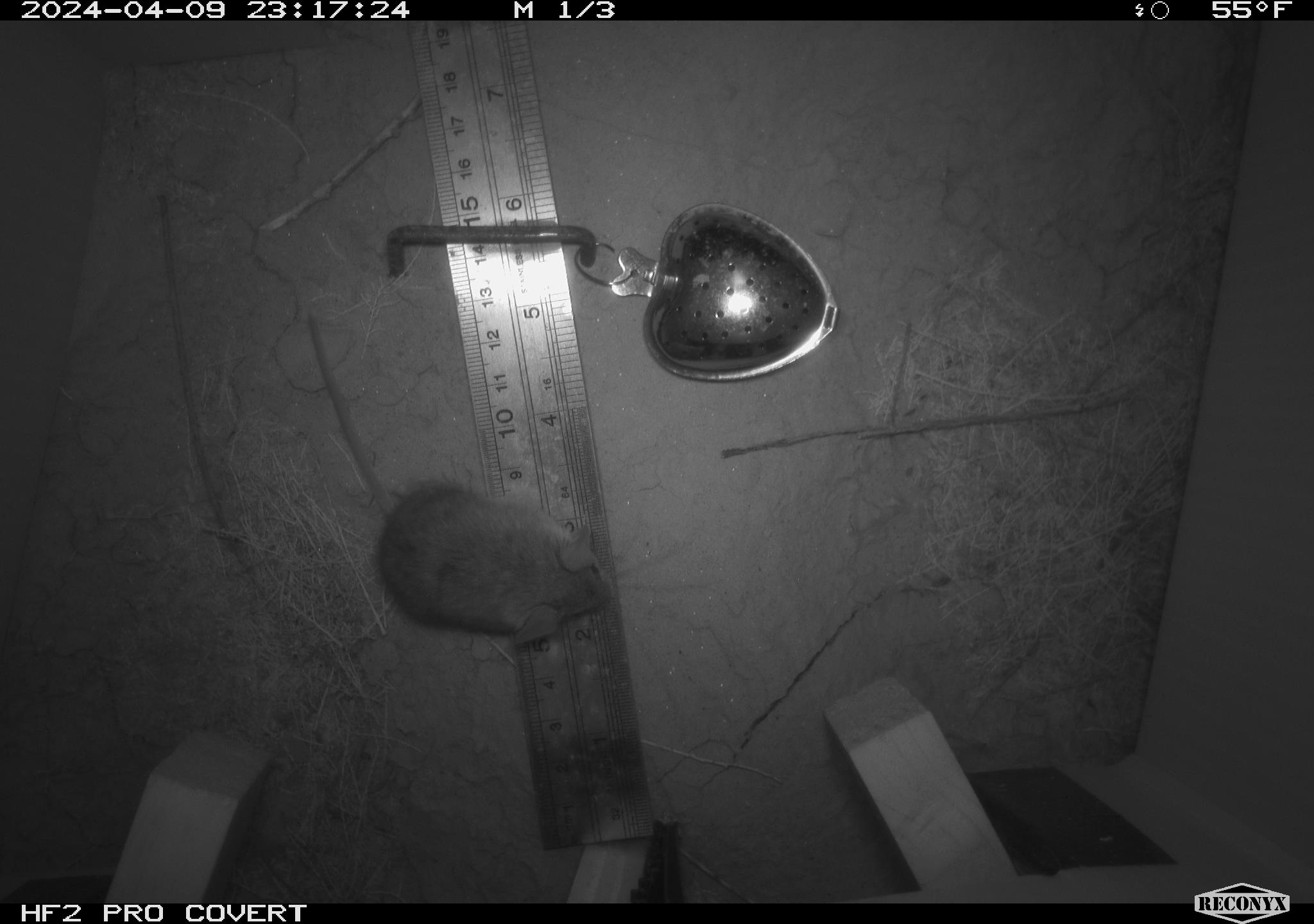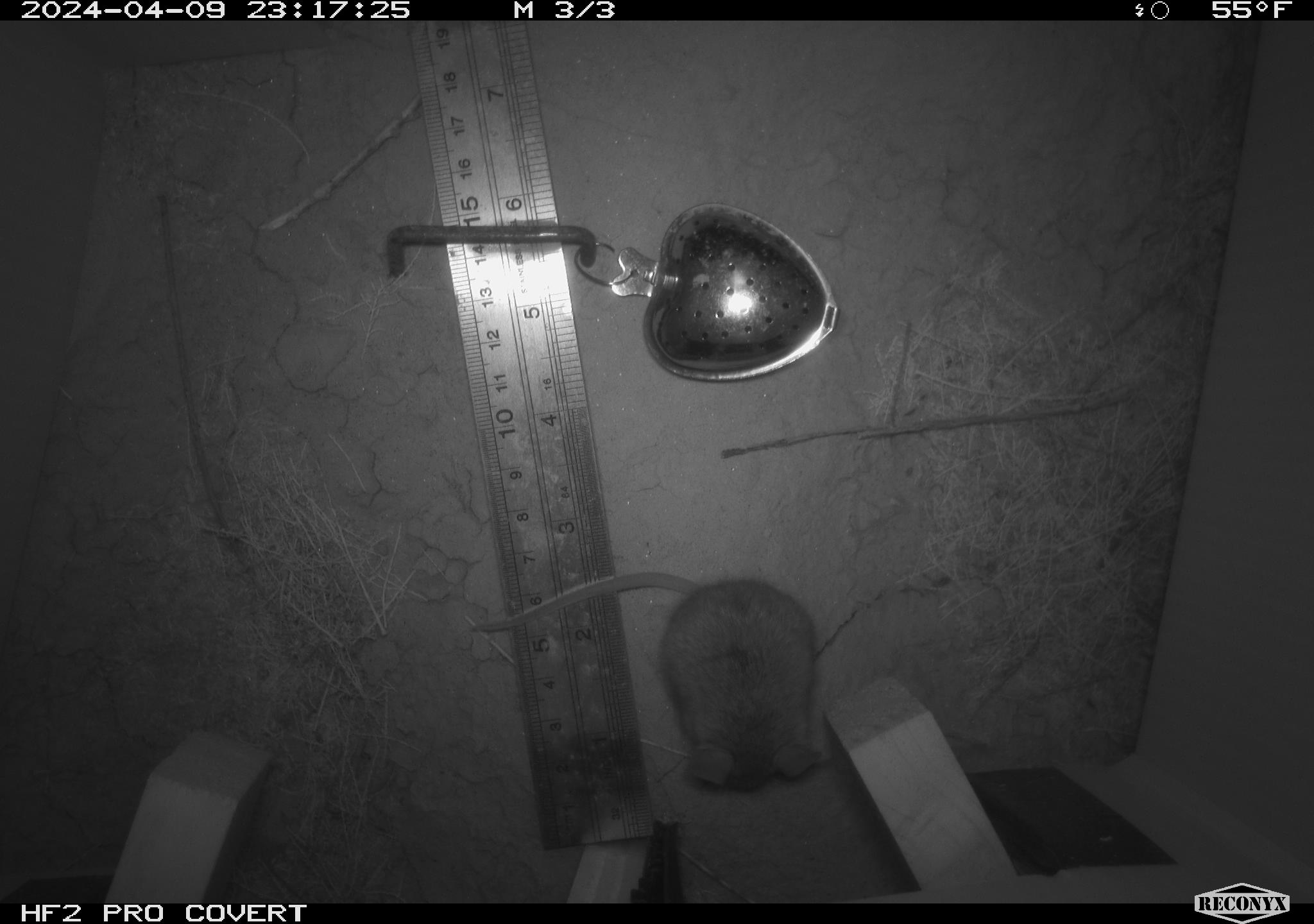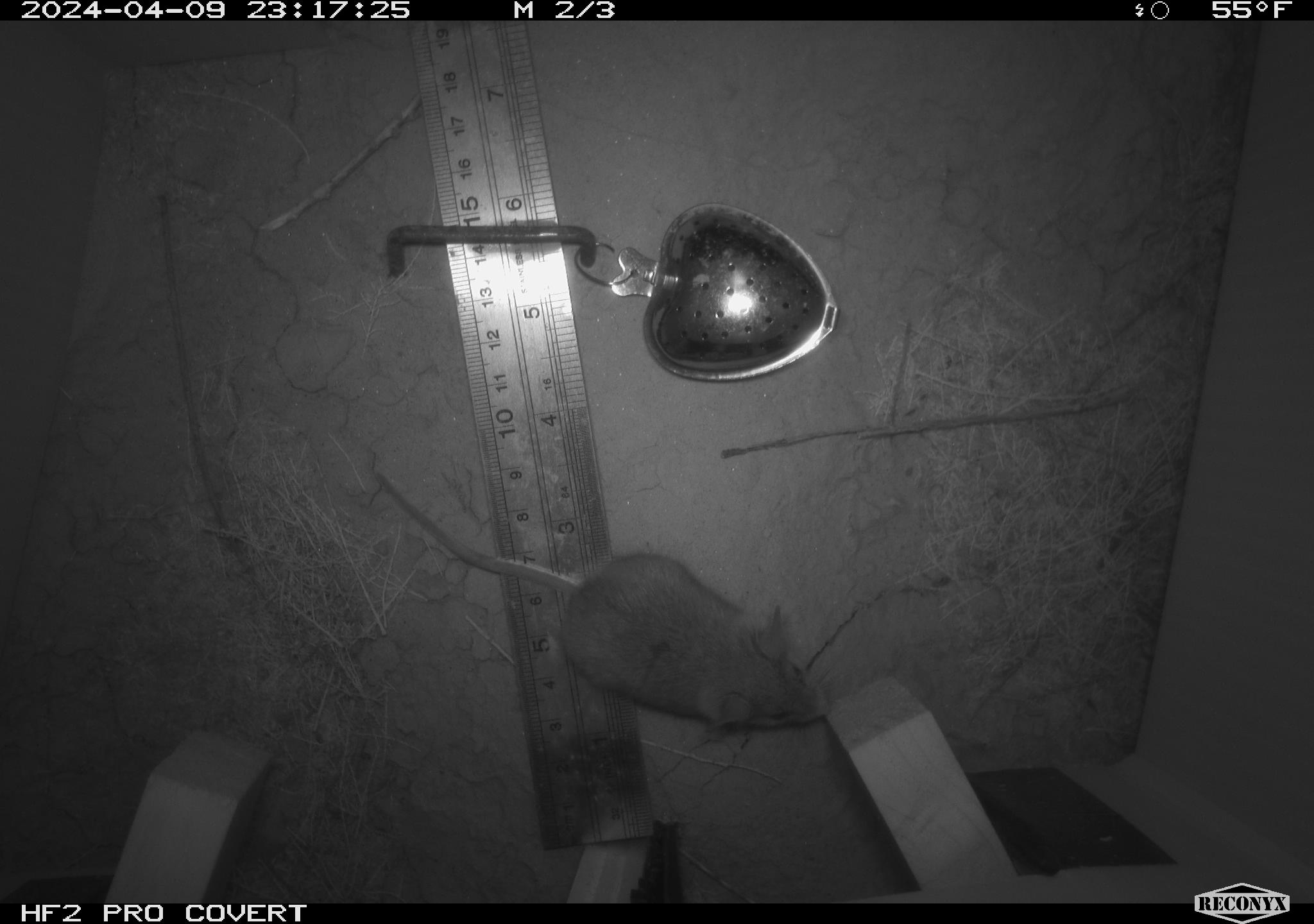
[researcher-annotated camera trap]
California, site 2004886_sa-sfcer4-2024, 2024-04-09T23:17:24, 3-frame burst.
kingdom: Animalia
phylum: Chordata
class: Mammalia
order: Rodentia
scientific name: Rodentia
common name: mouse species